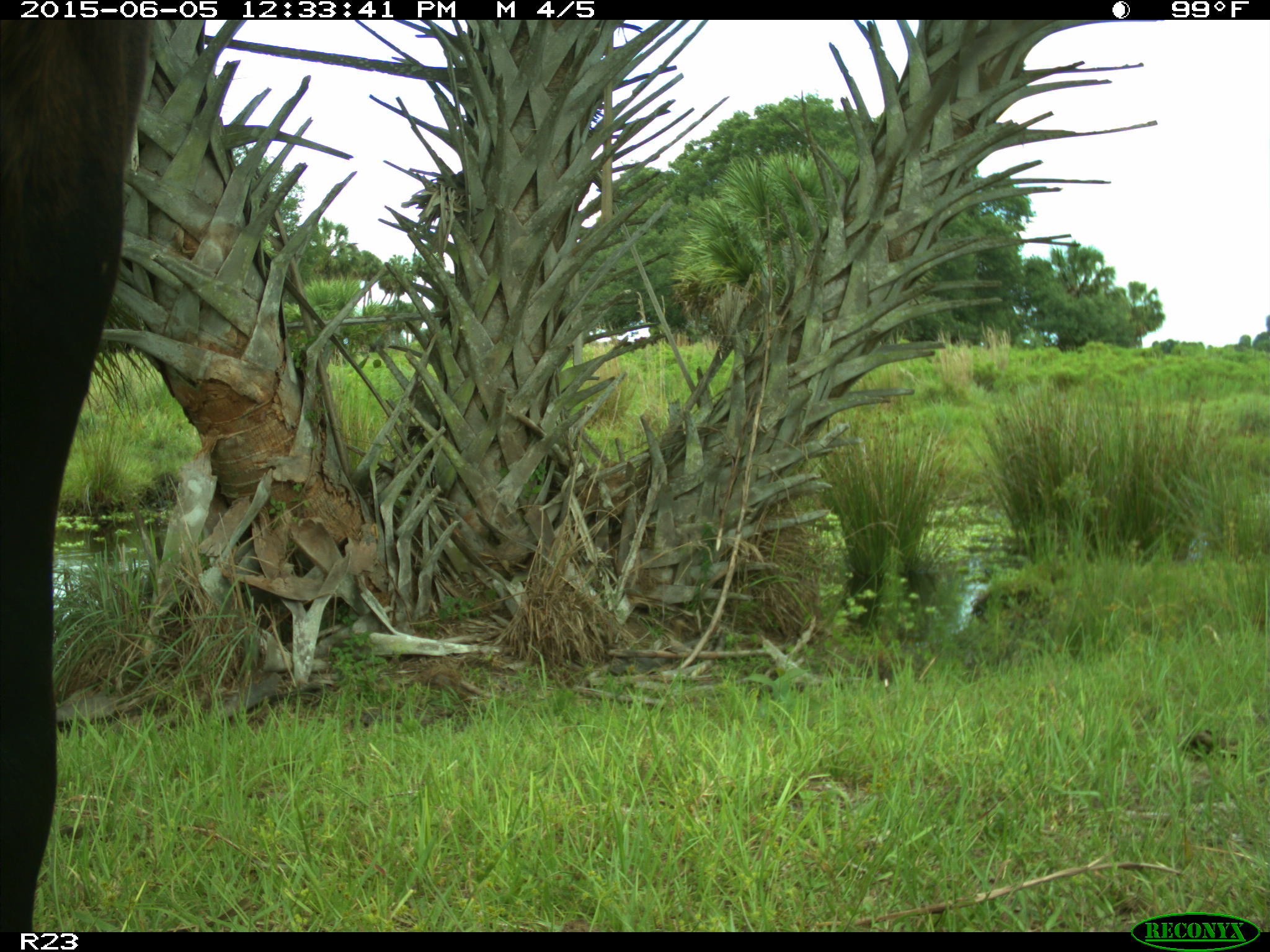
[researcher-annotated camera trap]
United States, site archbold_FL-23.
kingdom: Animalia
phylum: Chordata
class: Mammalia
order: Artiodactyla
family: Bovidae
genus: Bos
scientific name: Bos taurus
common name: domestic cow